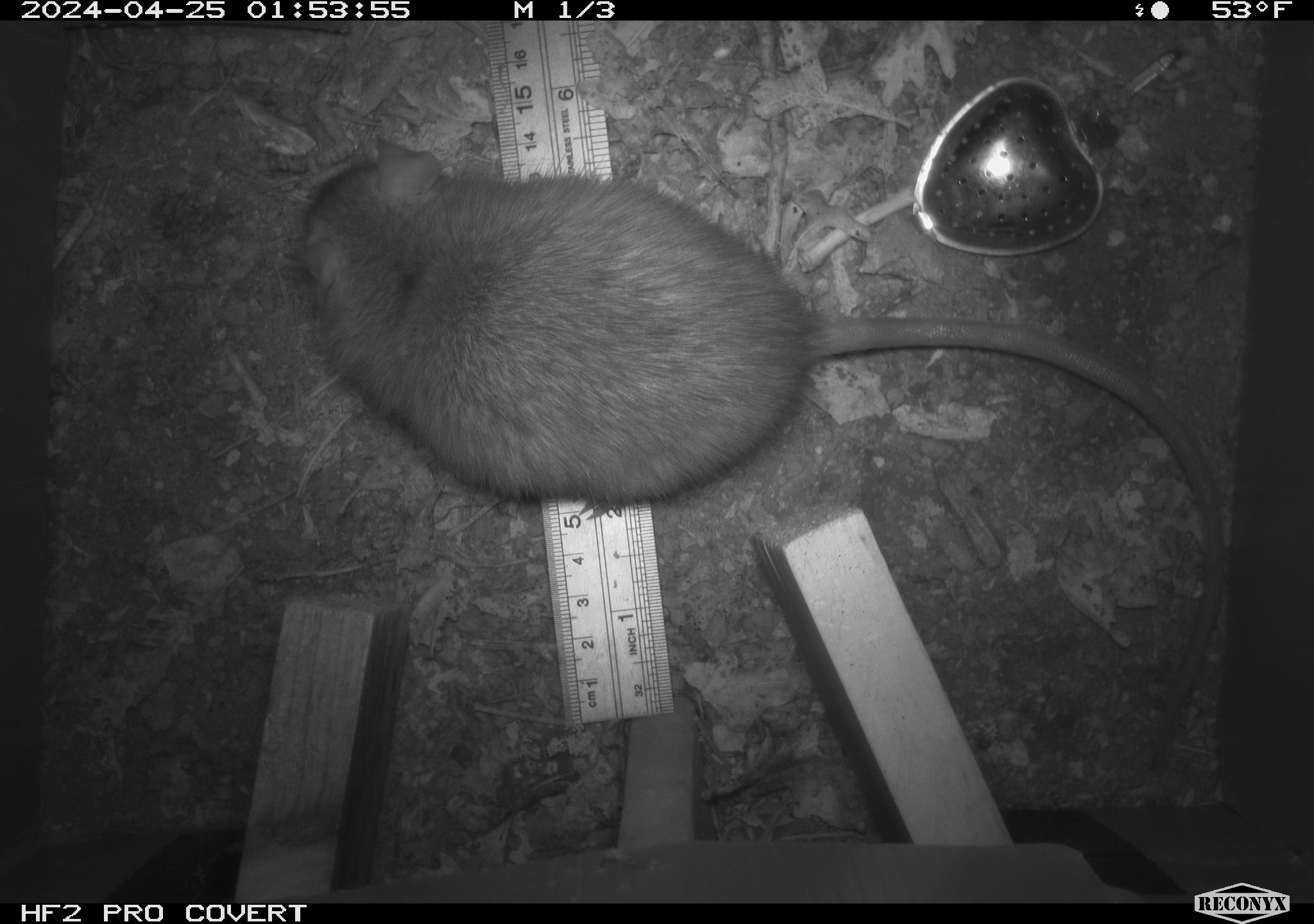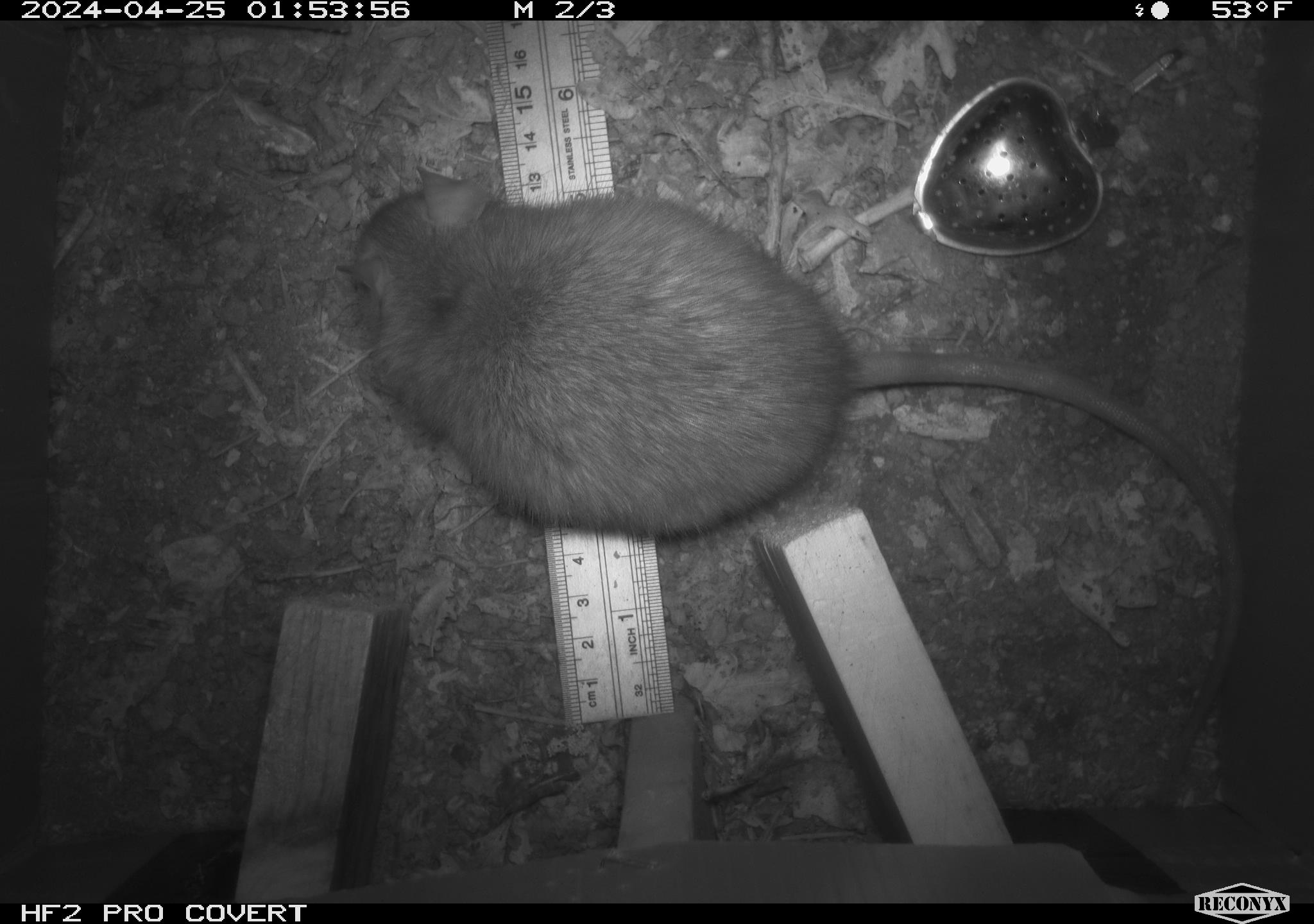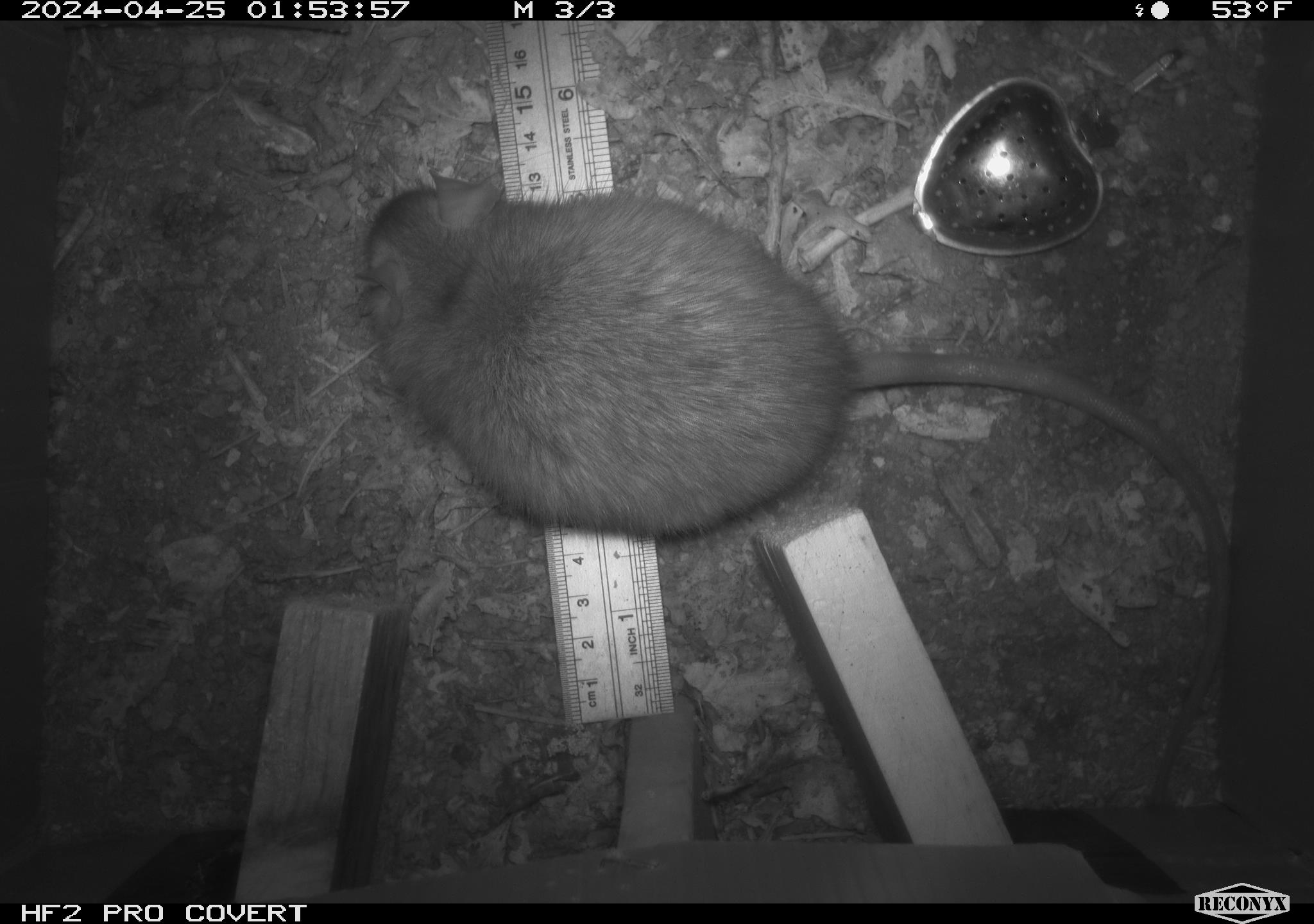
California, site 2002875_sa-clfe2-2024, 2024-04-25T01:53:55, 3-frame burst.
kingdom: Animalia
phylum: Chordata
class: Mammalia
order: Rodentia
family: Muridae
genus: Rattus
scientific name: Rattus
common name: rat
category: rattus species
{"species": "rattus species (rat) (Rattus)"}